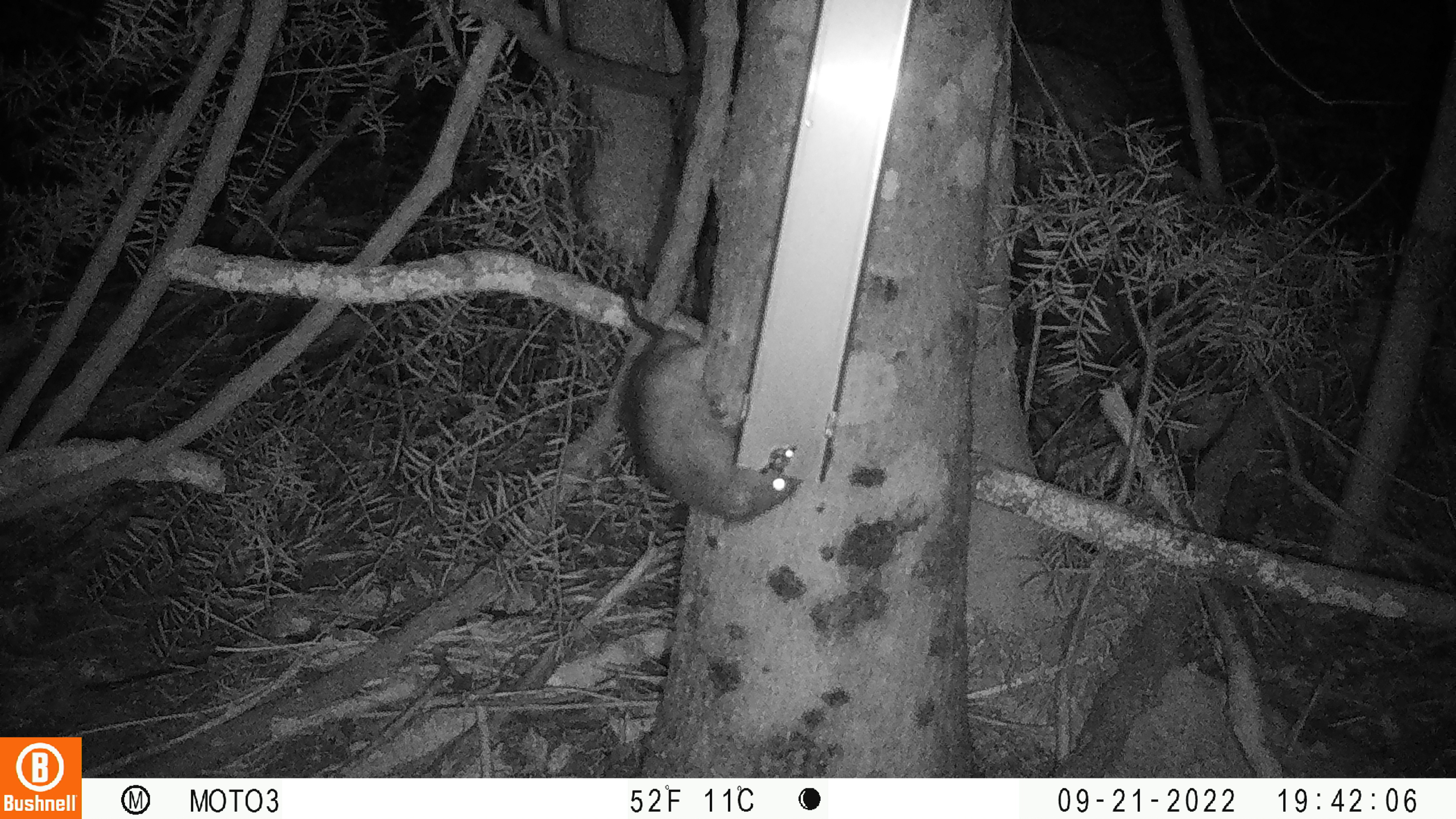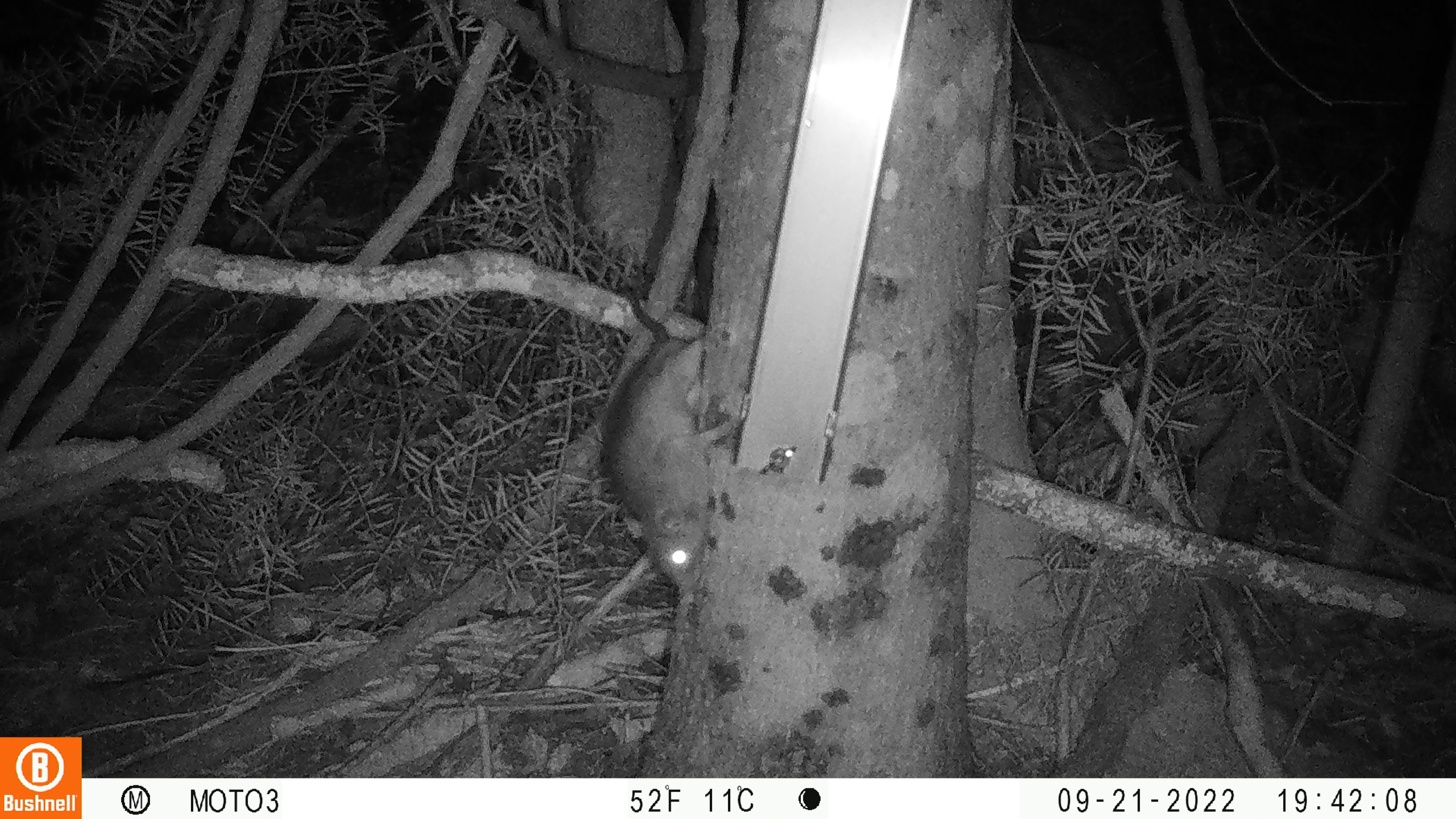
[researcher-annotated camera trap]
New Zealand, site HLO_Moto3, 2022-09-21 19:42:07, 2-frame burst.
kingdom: Animalia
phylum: Chordata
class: Mammalia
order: Rodentia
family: Muridae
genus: Rattus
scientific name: Rattus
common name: rat